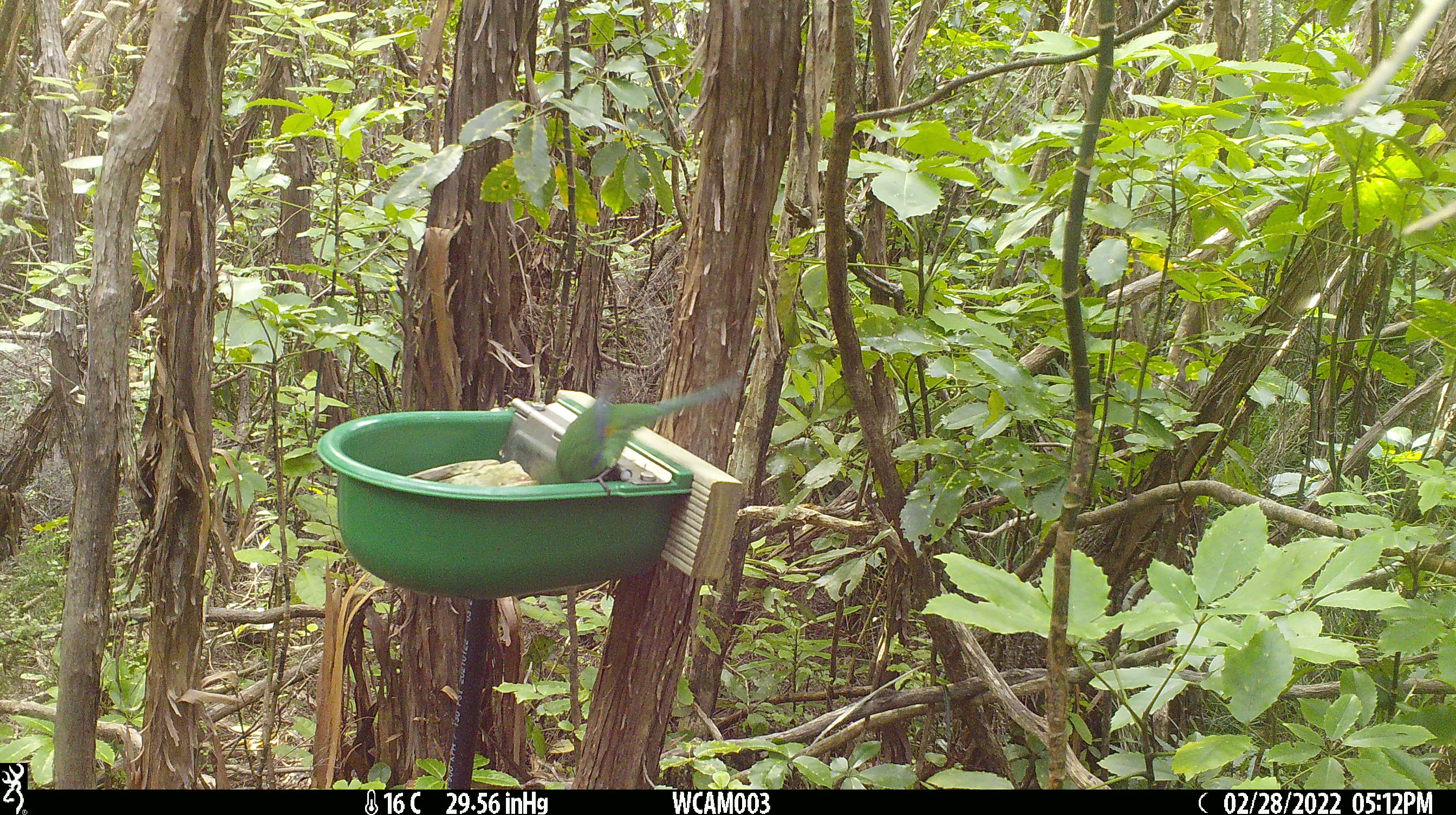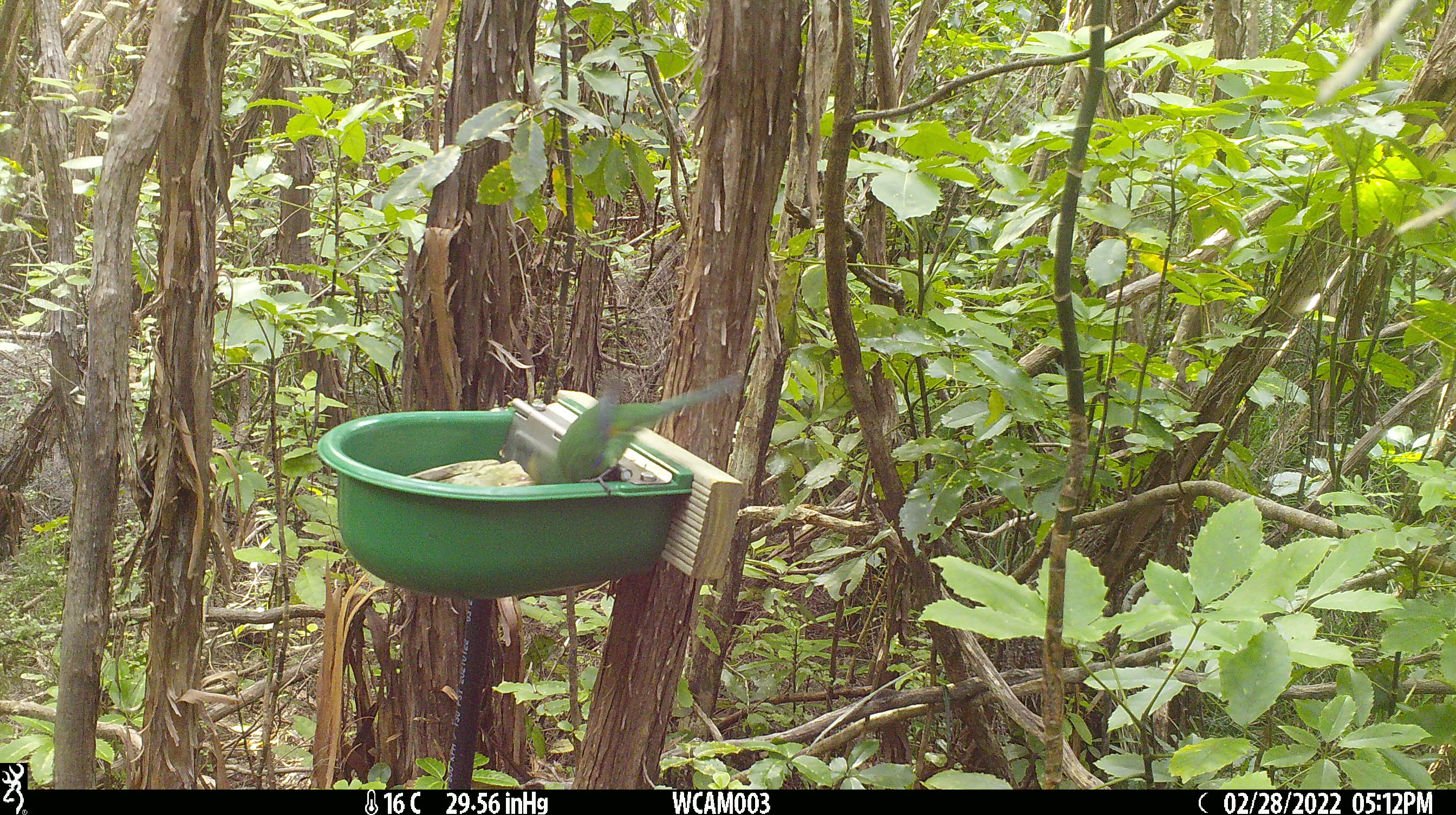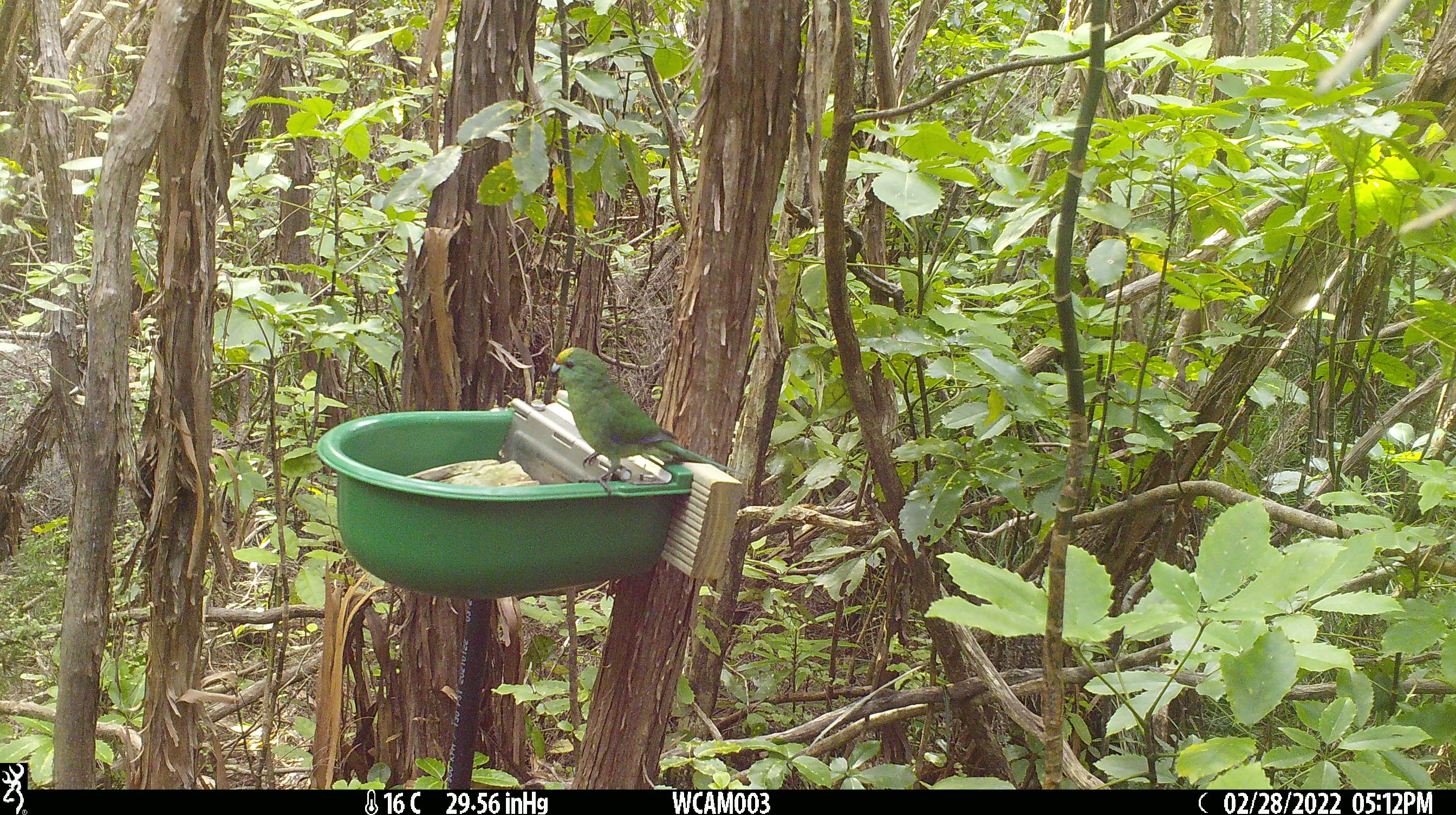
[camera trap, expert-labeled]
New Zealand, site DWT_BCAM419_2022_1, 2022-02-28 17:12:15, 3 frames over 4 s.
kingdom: Animalia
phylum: Chordata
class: Aves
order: Psittaciformes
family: Psittaculidae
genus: Cyanoramphus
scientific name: Cyanoramphus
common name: parakeet